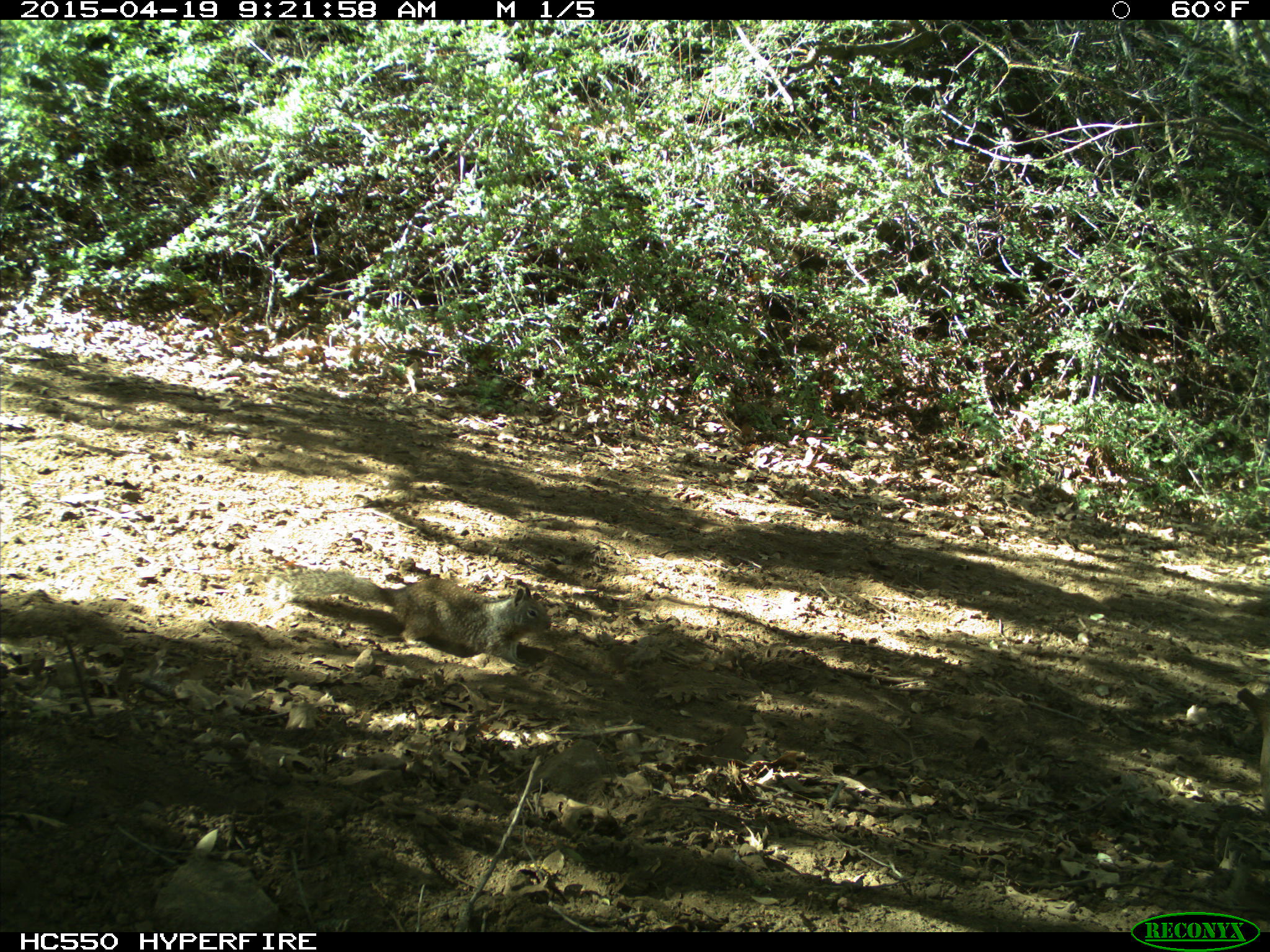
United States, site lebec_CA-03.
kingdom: Animalia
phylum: Chordata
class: Mammalia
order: Rodentia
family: Sciuridae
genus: Otospermophilus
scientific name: Otospermophilus beecheyi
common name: california ground squirrel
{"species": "Otospermophilus beecheyi (california ground squirrel)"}